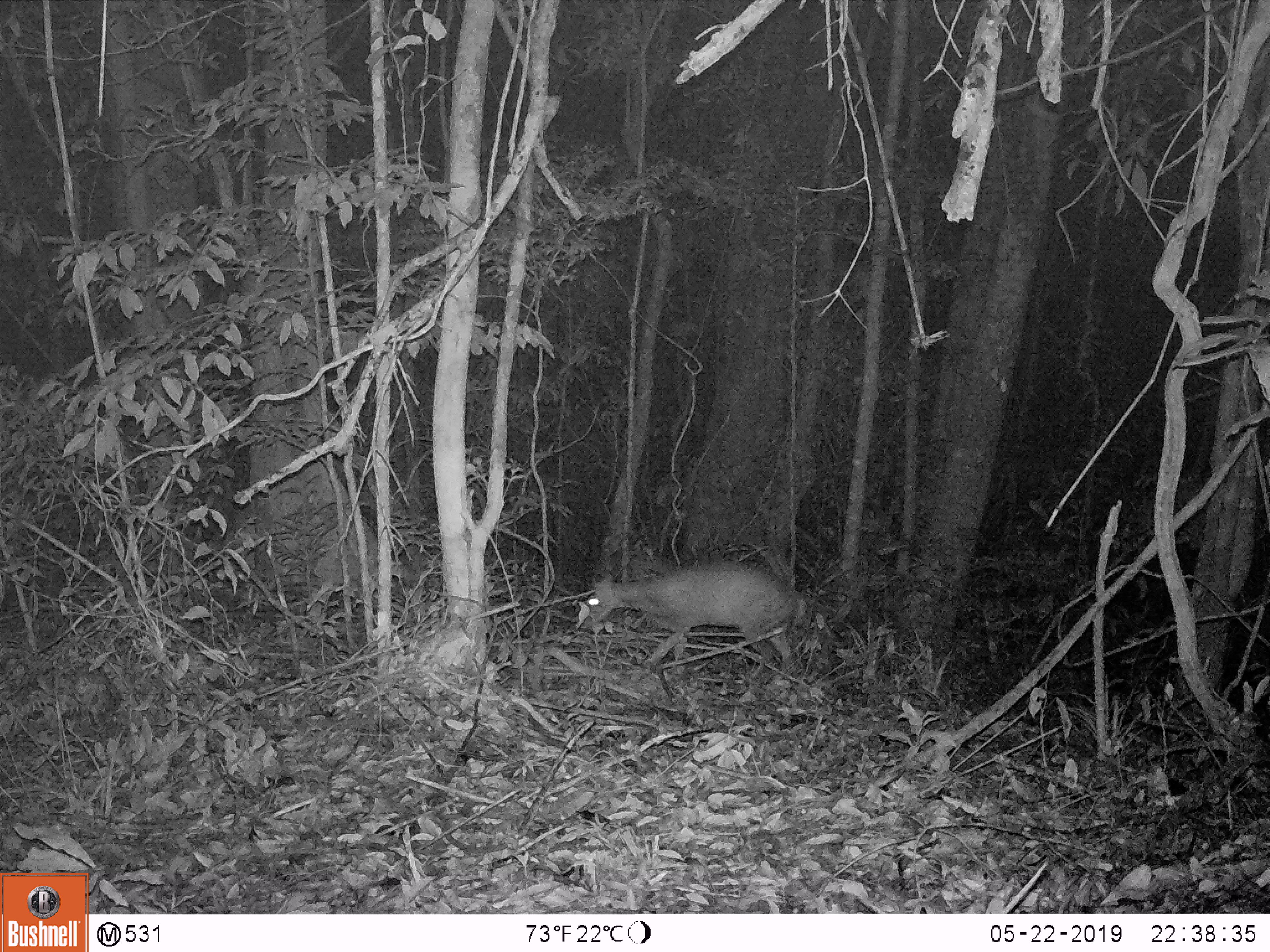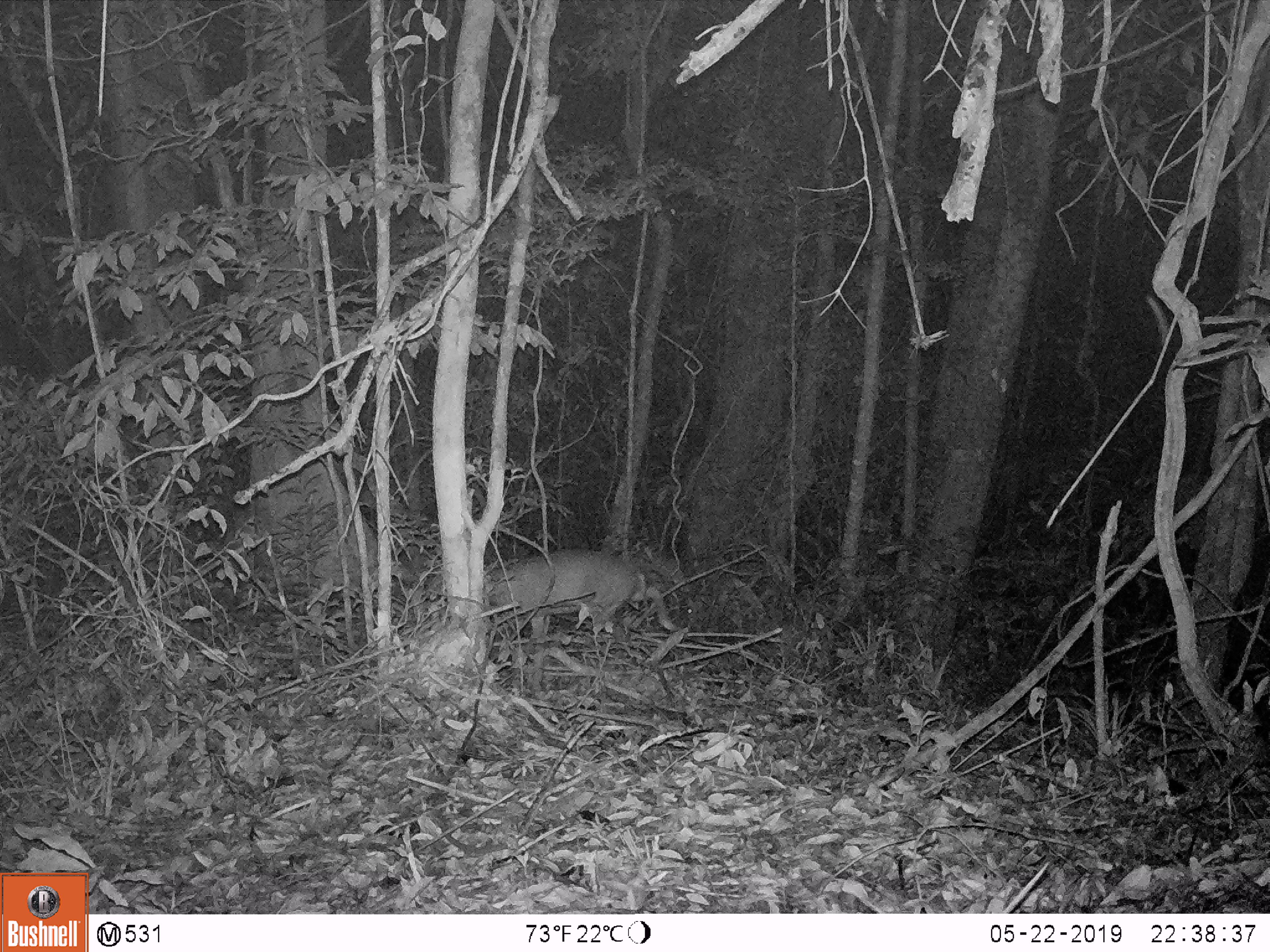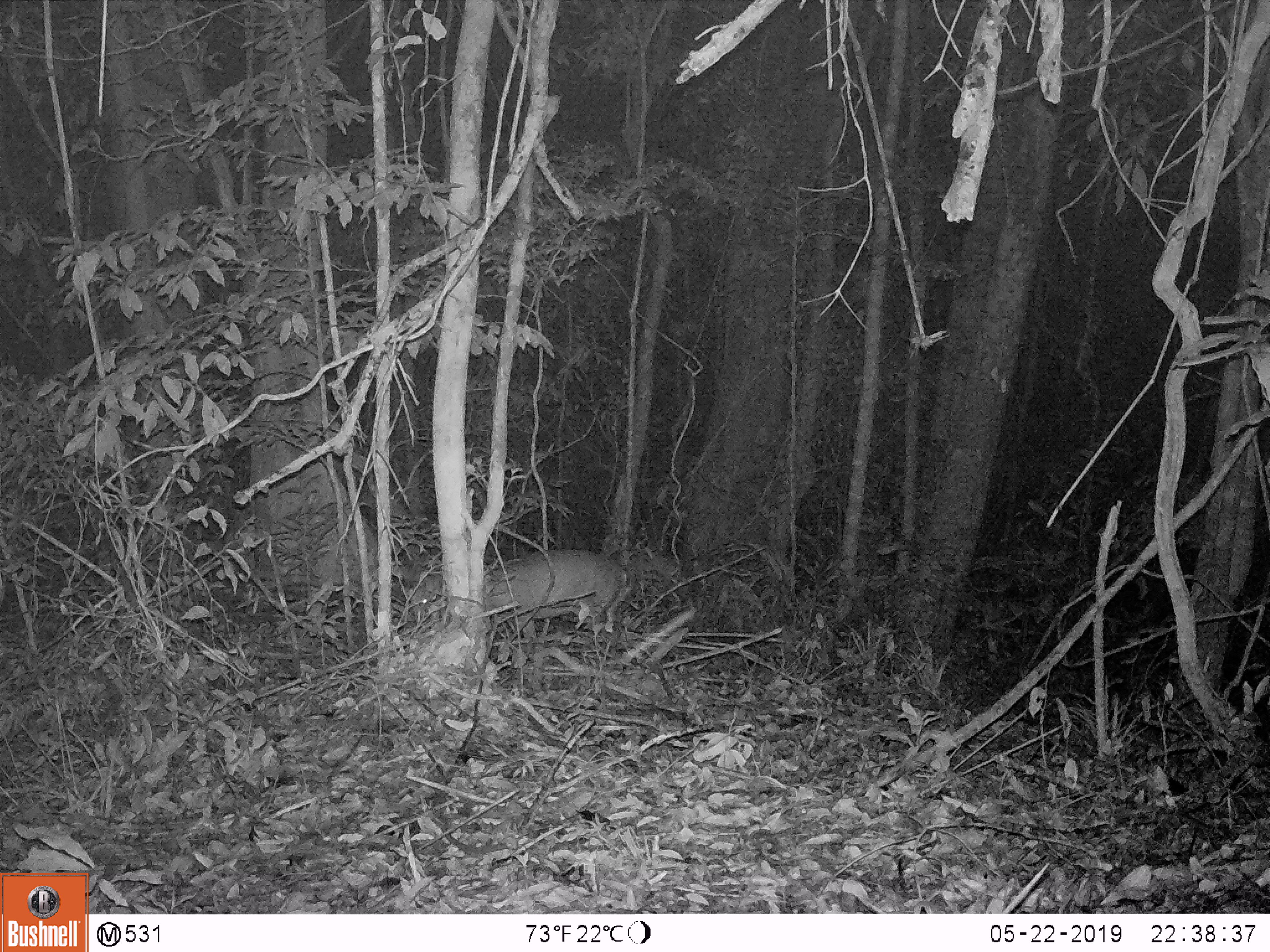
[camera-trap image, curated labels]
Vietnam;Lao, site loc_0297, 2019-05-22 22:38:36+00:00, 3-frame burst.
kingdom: Animalia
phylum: Chordata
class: Mammalia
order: Artiodactyla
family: Cervidae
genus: Muntiacus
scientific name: Muntiacus rooseveltorum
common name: roosevelt's muntjac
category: roosevelts muntjac group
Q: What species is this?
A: Roosevelts muntjac group (roosevelt's muntjac) (Muntiacus rooseveltorum).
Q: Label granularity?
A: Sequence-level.